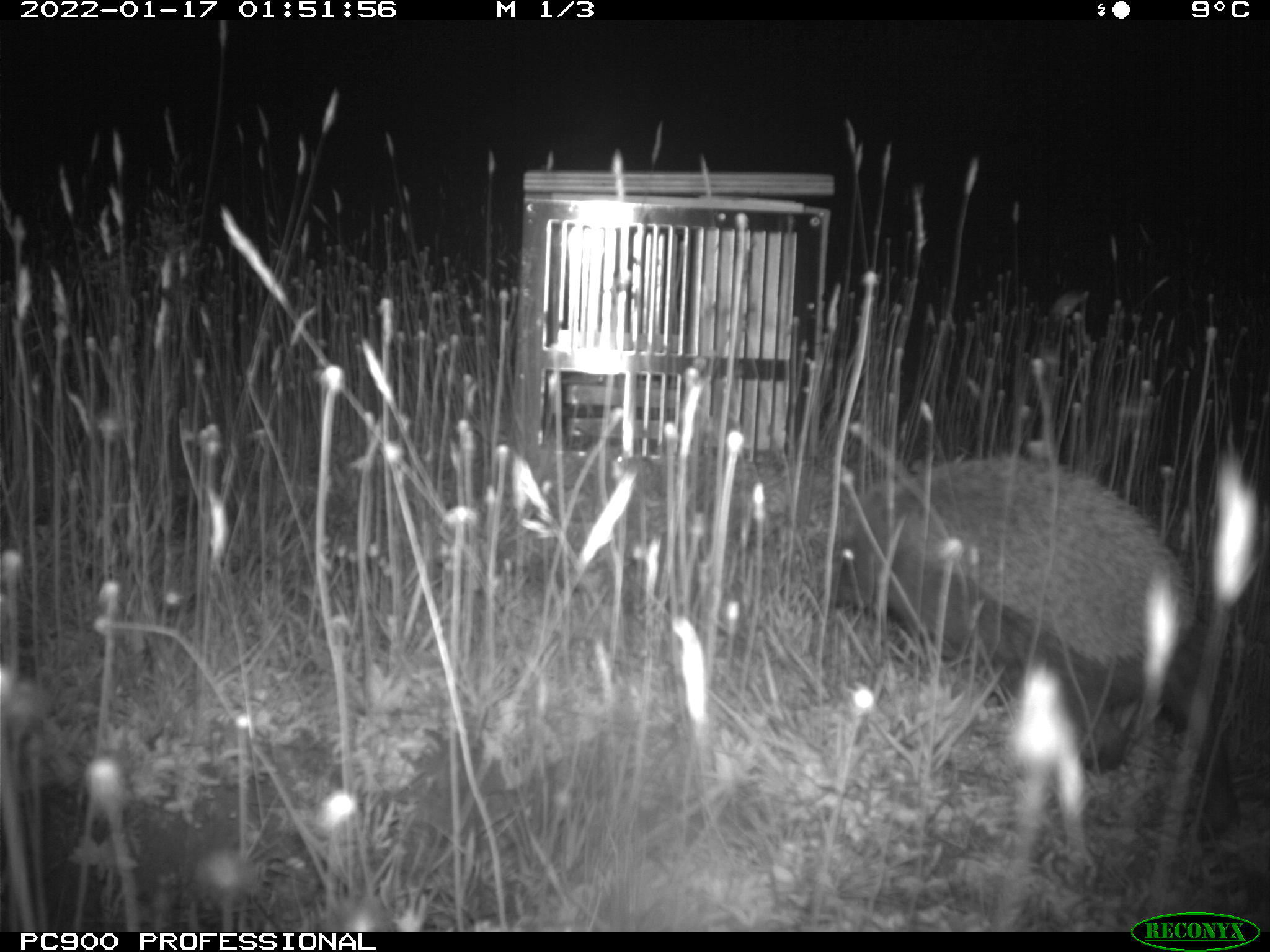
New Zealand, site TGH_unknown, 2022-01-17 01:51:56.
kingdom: Animalia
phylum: Chordata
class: Mammalia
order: Eulipotyphla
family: Erinaceidae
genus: Erinaceus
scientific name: Erinaceus europaeus europaeus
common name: european hedgehog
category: hedgehog